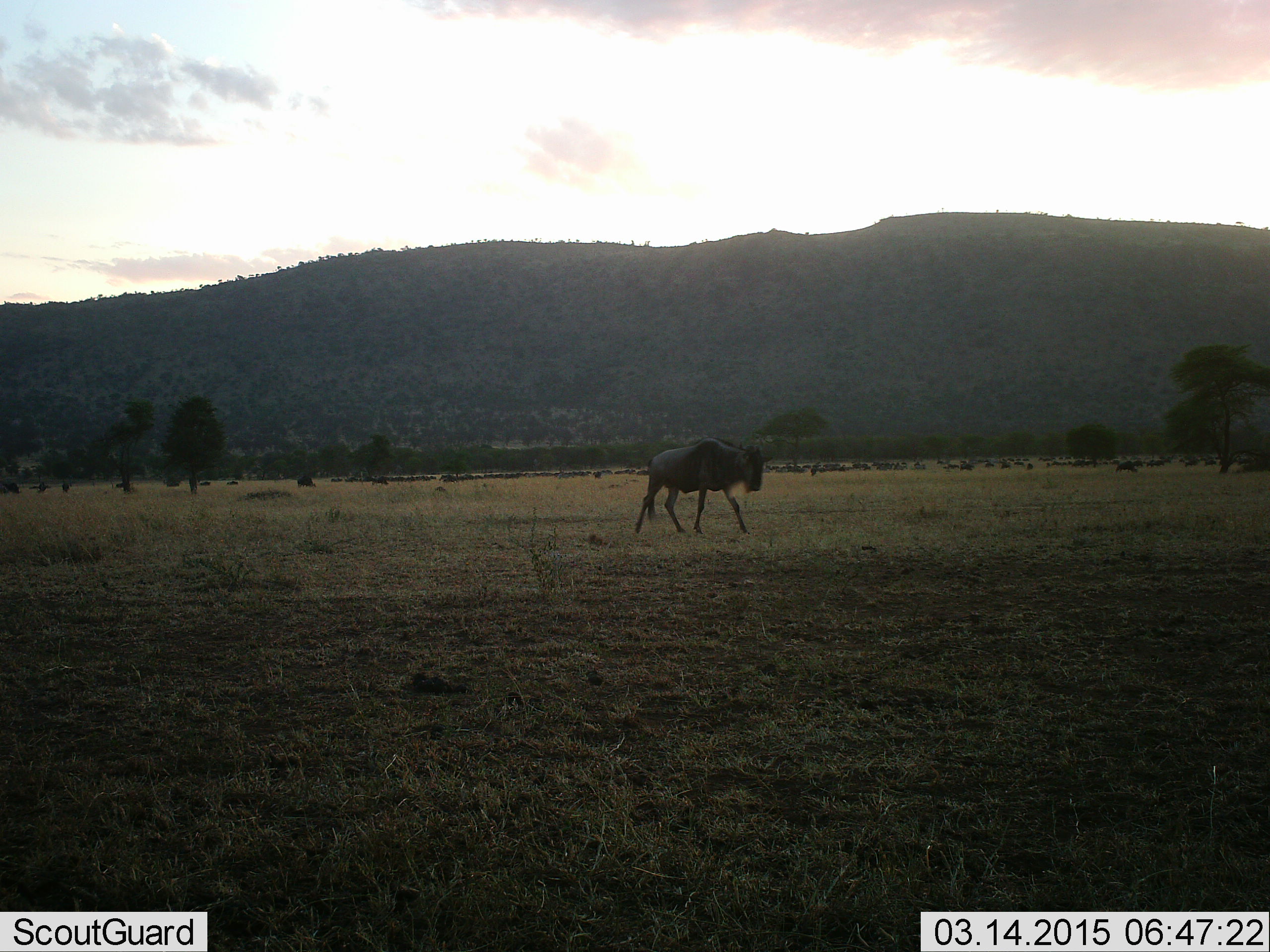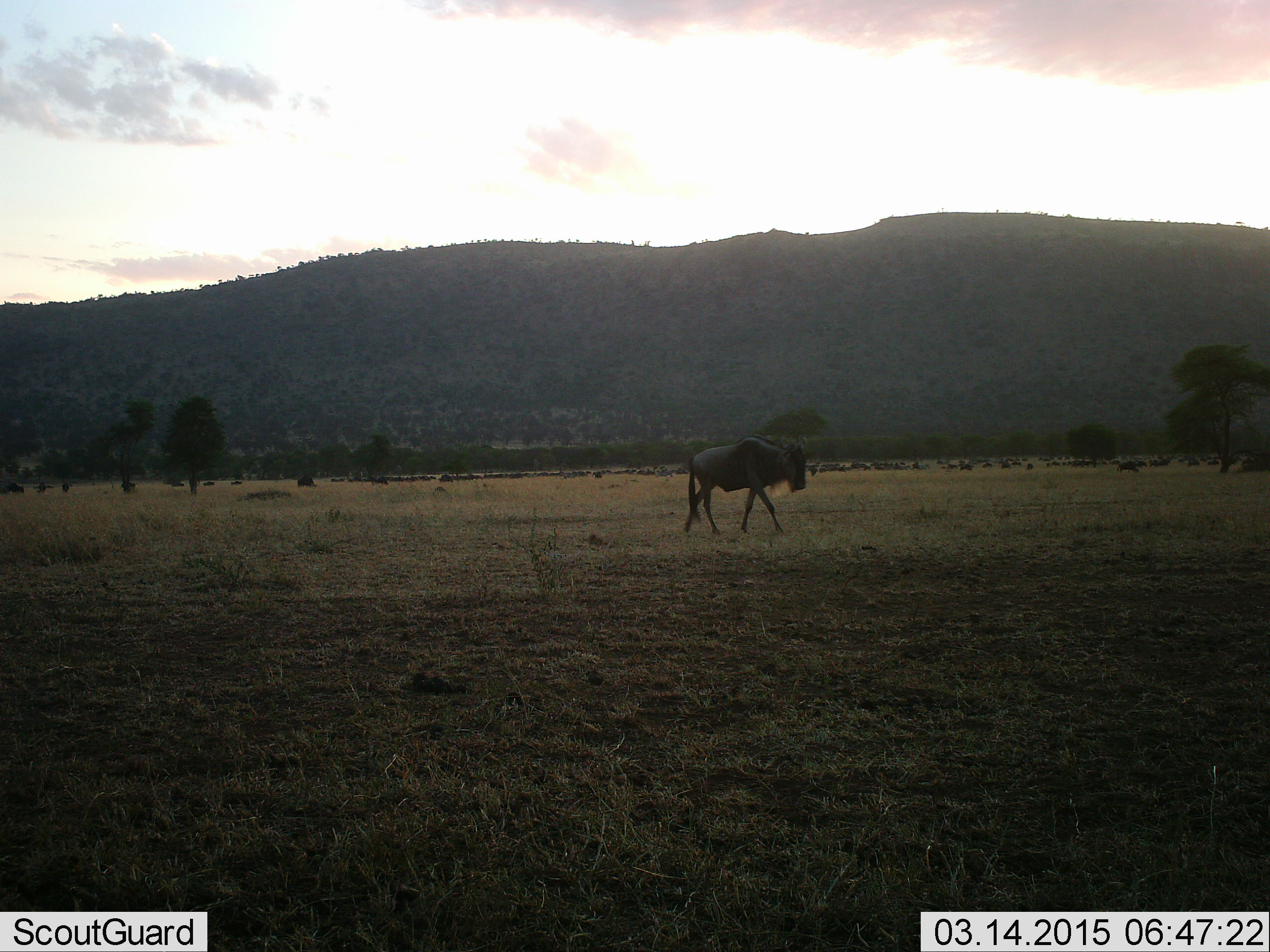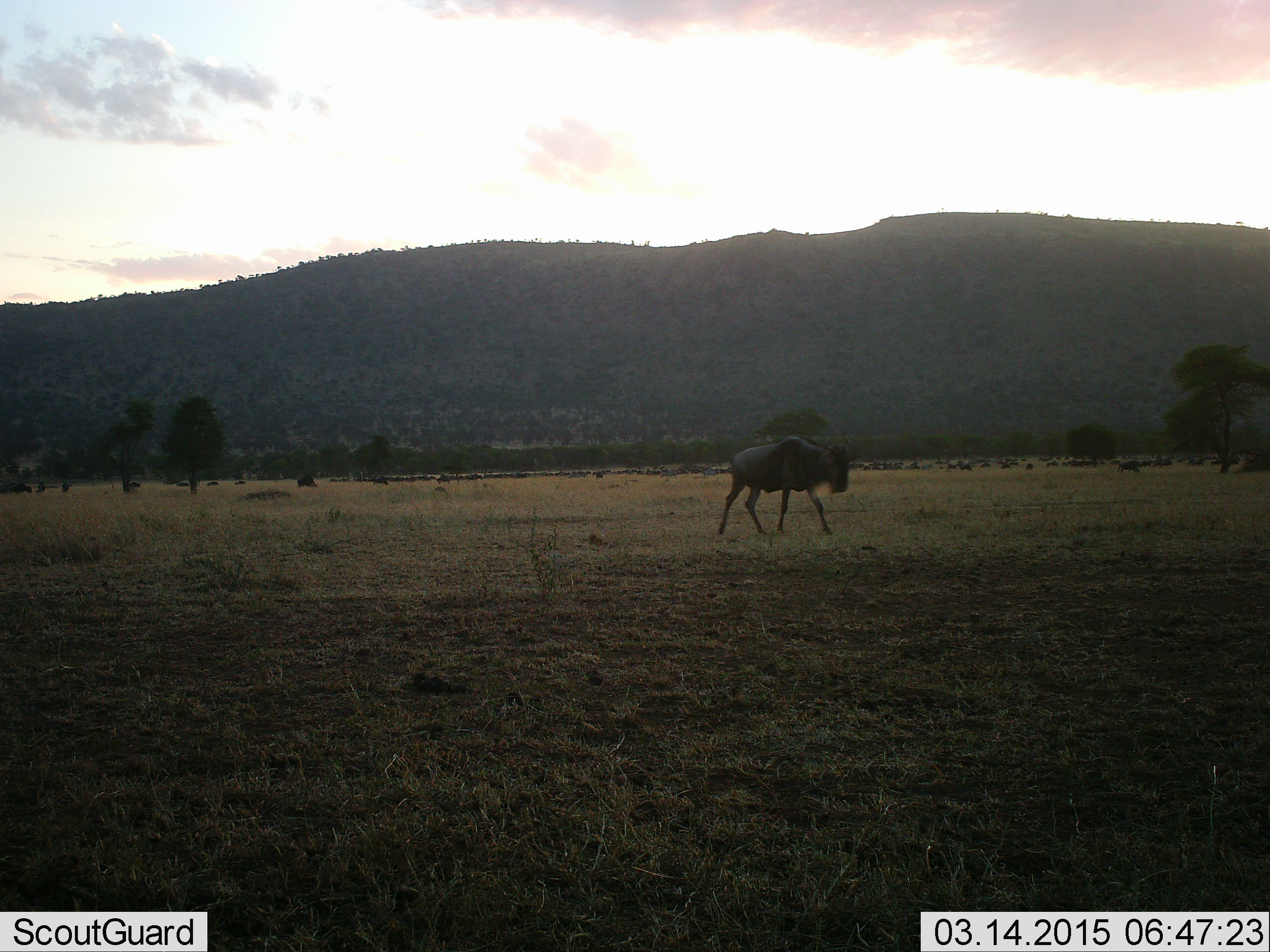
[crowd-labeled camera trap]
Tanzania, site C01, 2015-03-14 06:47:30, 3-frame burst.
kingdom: Animalia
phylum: Chordata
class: Mammalia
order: Artiodactyla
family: Bovidae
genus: Connochaetes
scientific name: Connochaetes taurinus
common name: blue wildebeest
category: wildebeest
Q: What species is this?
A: Wildebeest (blue wildebeest) (Connochaetes taurinus).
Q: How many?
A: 11-50.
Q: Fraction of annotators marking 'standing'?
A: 20%.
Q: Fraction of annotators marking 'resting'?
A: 0%.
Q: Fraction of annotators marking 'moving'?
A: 90%.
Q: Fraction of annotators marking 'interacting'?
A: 0%.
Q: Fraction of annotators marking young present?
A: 0%.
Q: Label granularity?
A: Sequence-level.